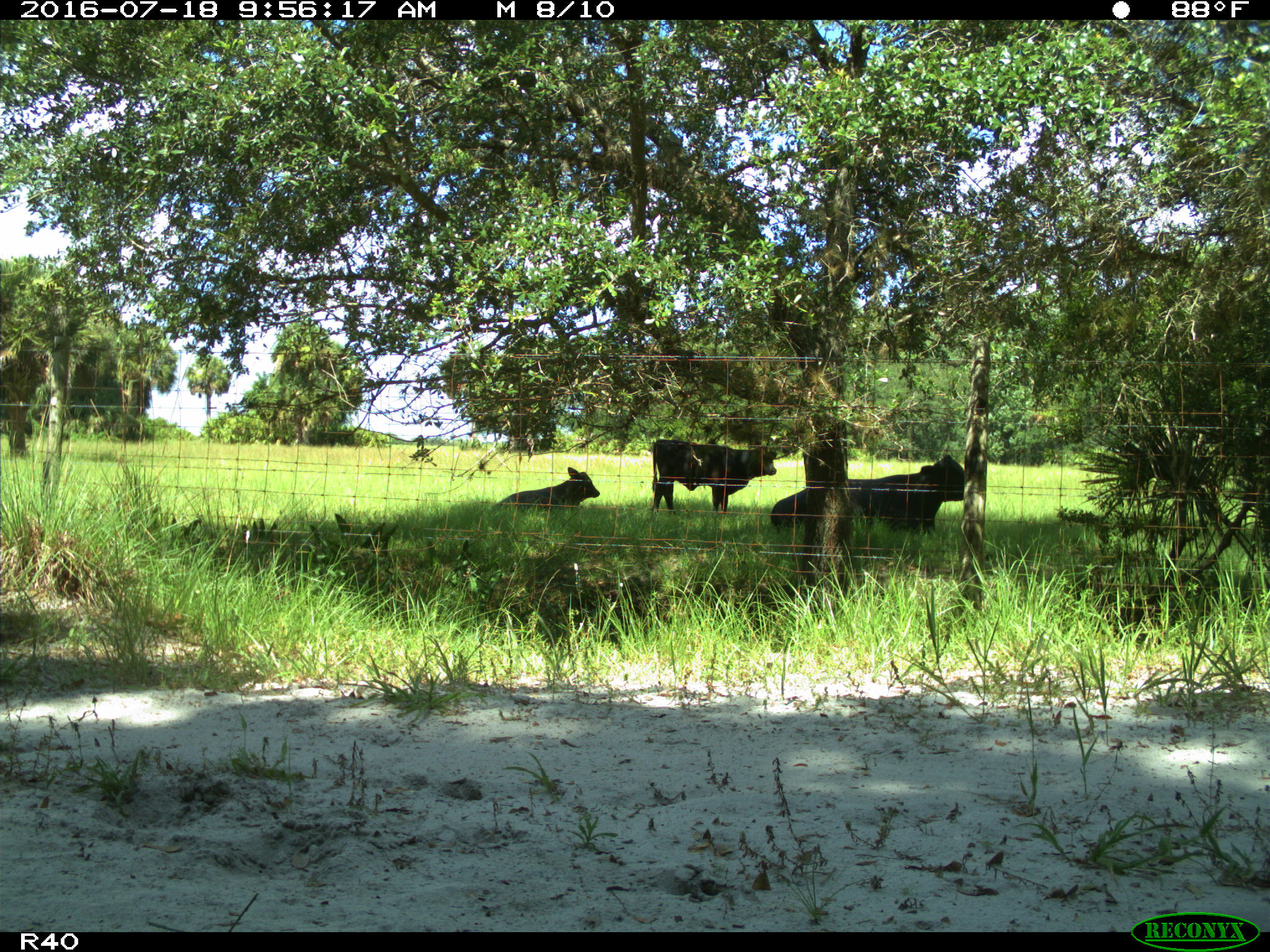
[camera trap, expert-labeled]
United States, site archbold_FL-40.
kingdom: Animalia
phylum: Chordata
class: Mammalia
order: Artiodactyla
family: Bovidae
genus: Bos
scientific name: Bos taurus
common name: domestic cow